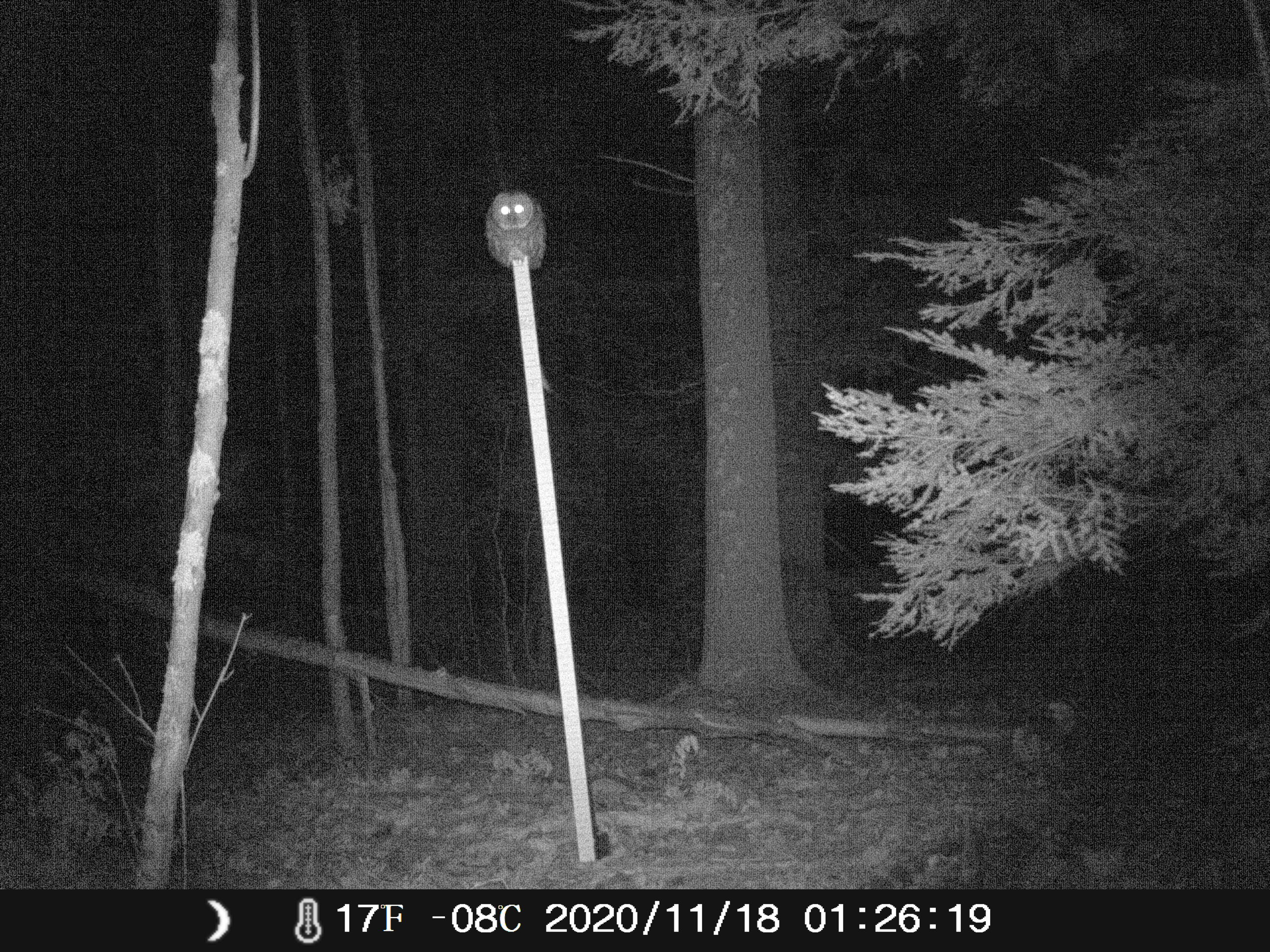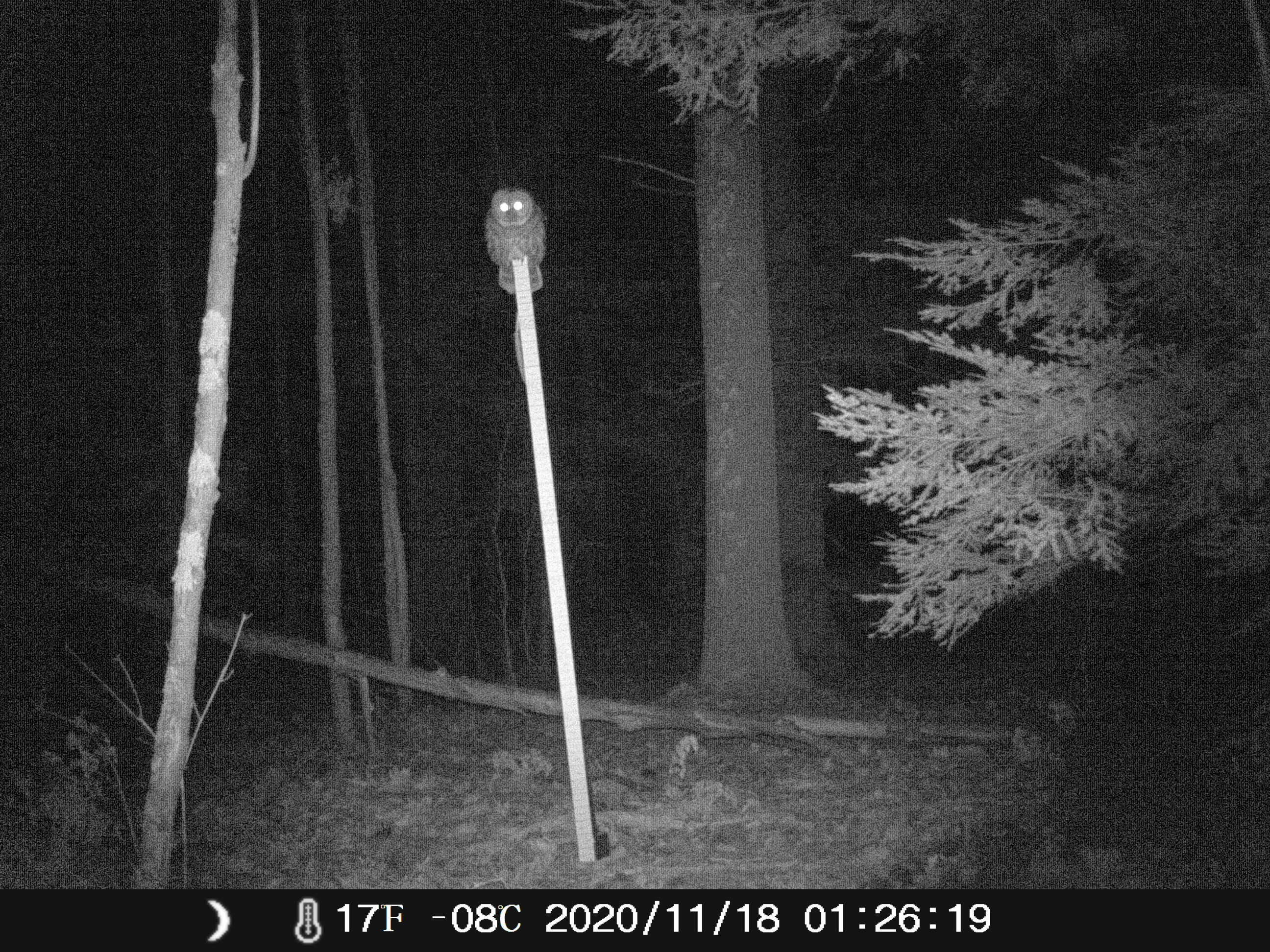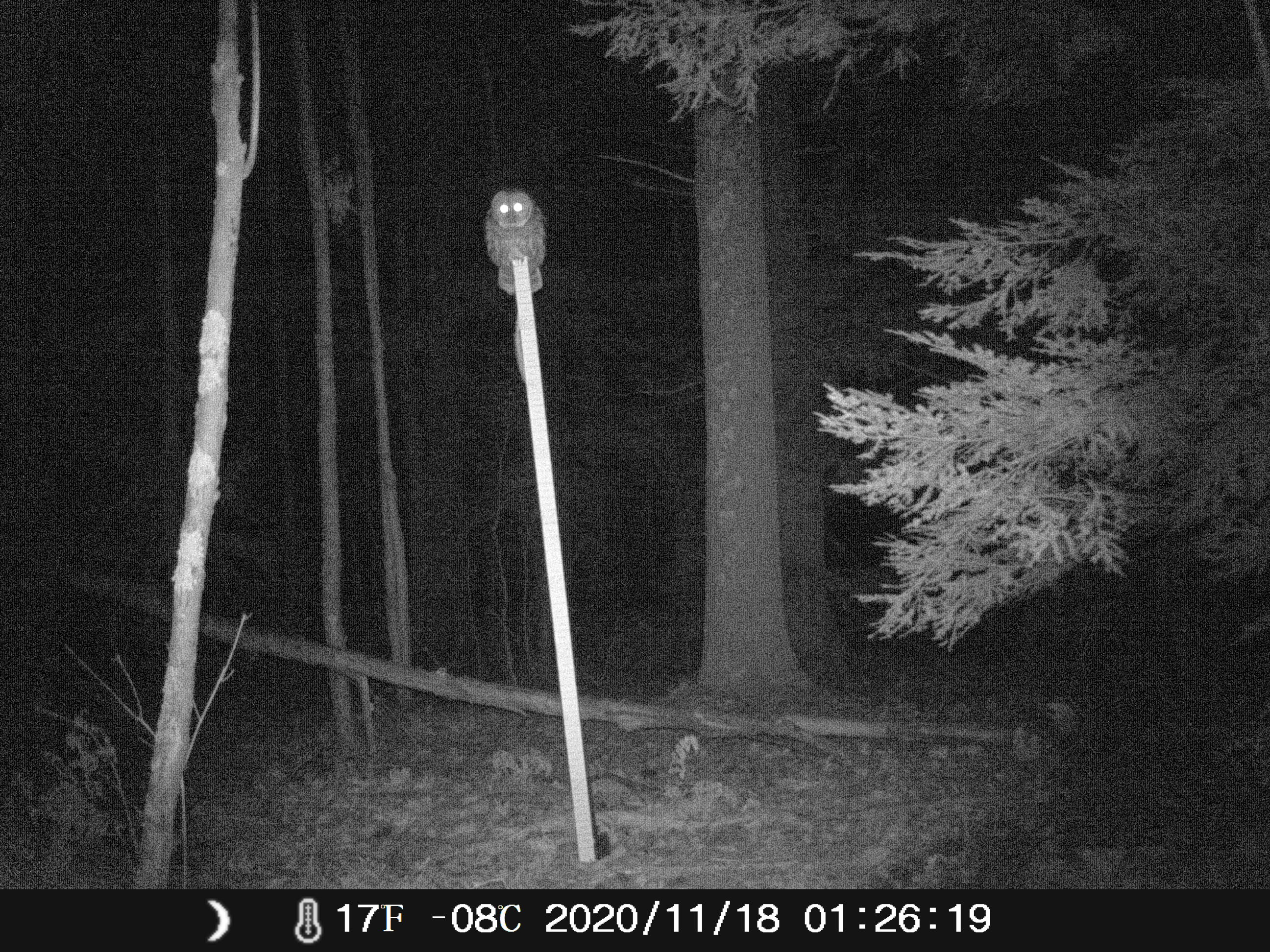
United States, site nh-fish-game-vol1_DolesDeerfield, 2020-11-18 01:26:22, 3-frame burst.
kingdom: Animalia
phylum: Chordata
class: Aves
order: Strigiformes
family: Strigidae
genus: Aegolius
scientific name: Aegolius acadicus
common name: northern saw-whet owl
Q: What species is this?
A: Northern saw-whet owl (Aegolius acadicus).